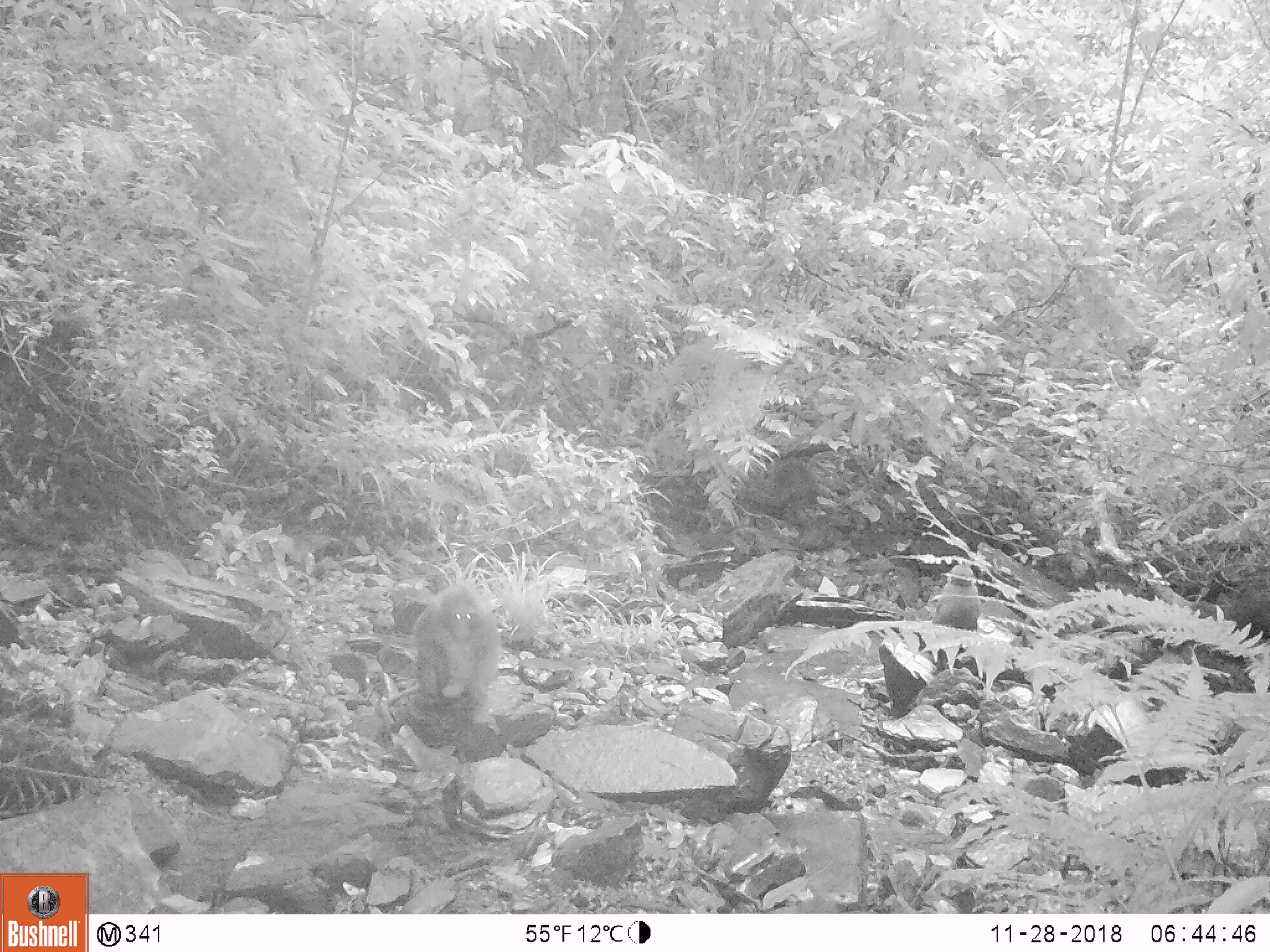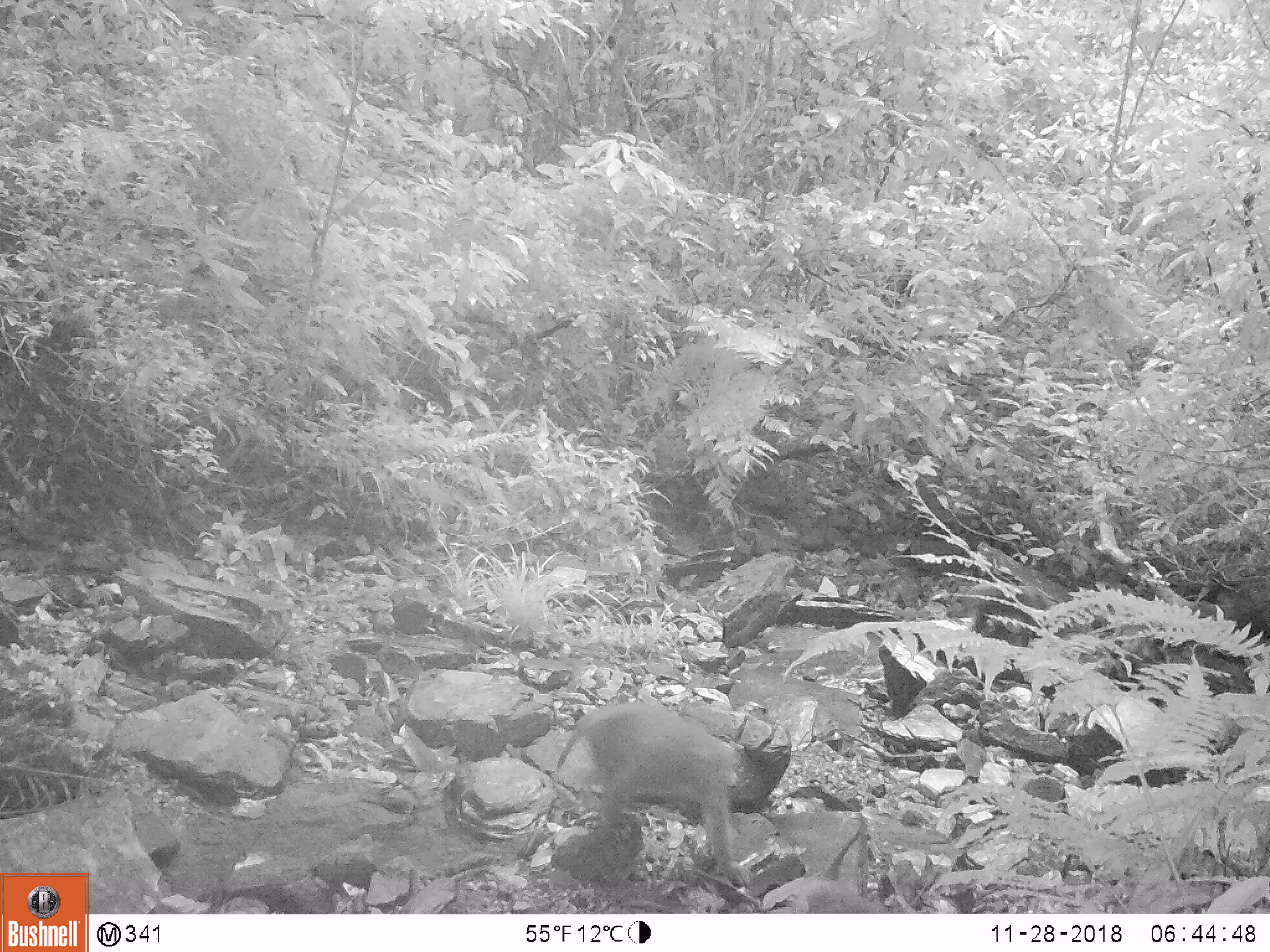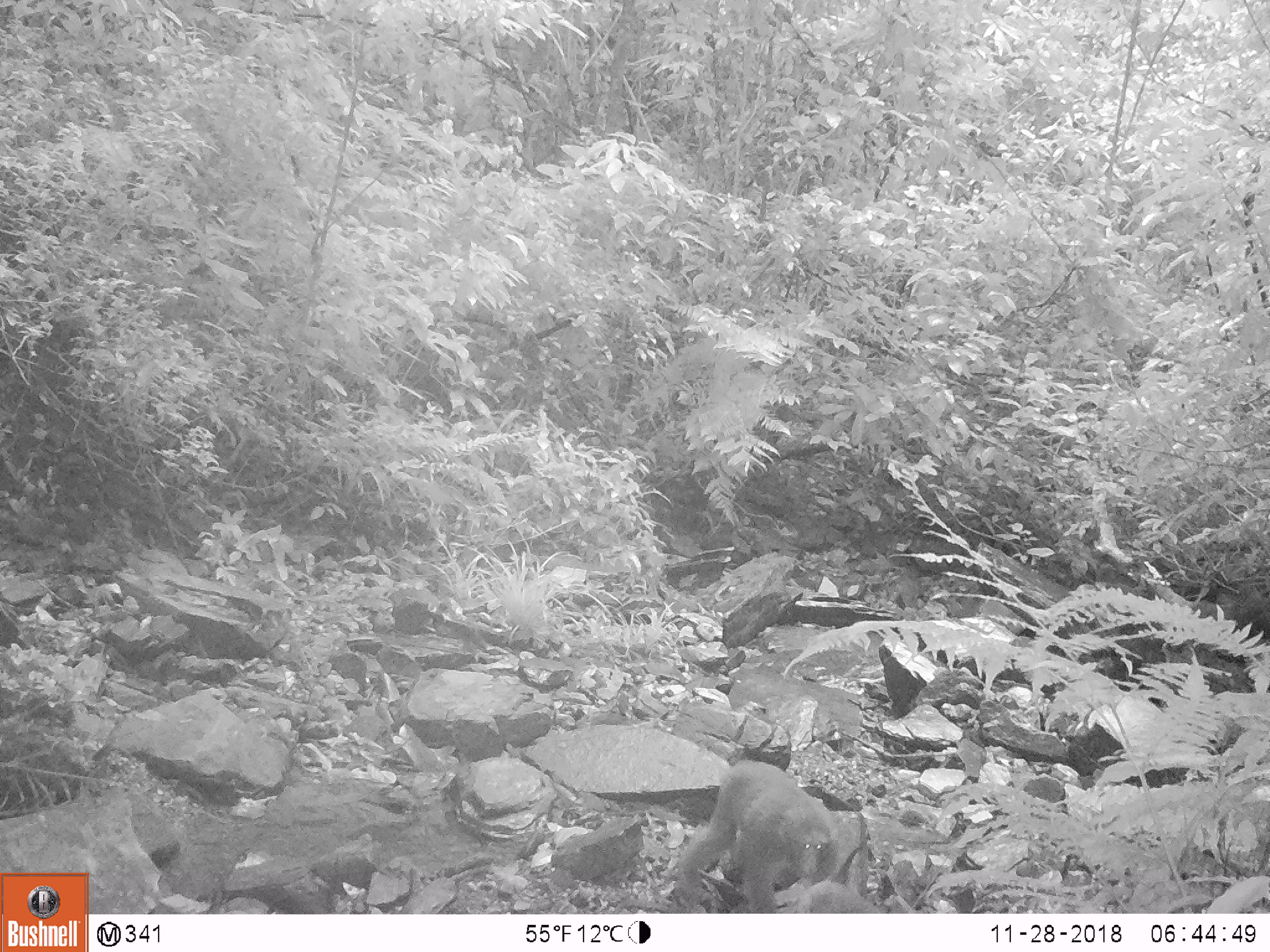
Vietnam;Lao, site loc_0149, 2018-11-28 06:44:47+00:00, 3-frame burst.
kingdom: Animalia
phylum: Chordata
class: Mammalia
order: Primates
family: Cercopithecidae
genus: Macaca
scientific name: Macaca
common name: macaques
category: assam or rhesus macaque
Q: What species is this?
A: Assam or rhesus macaque (macaques) (Macaca).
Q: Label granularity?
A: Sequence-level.